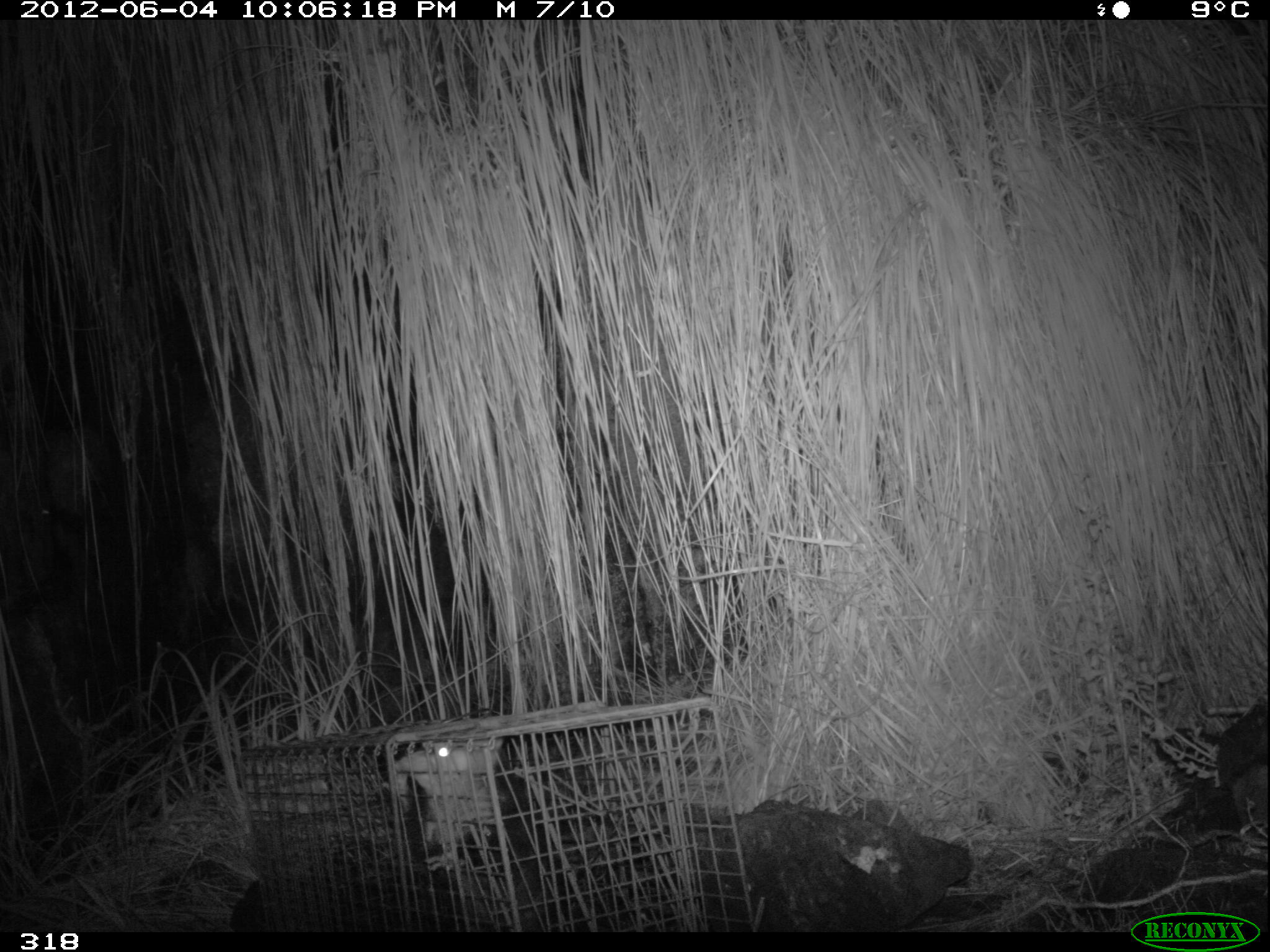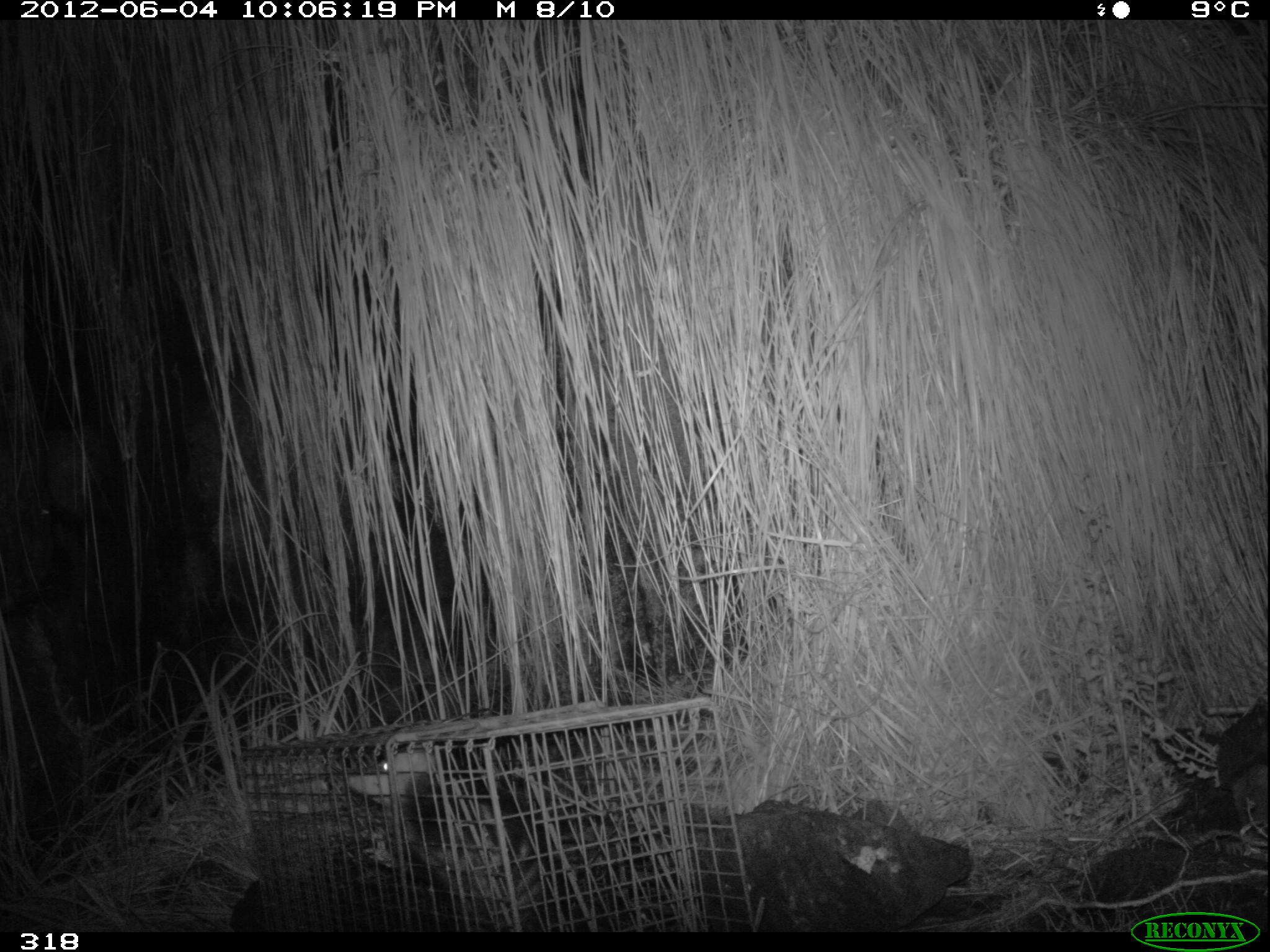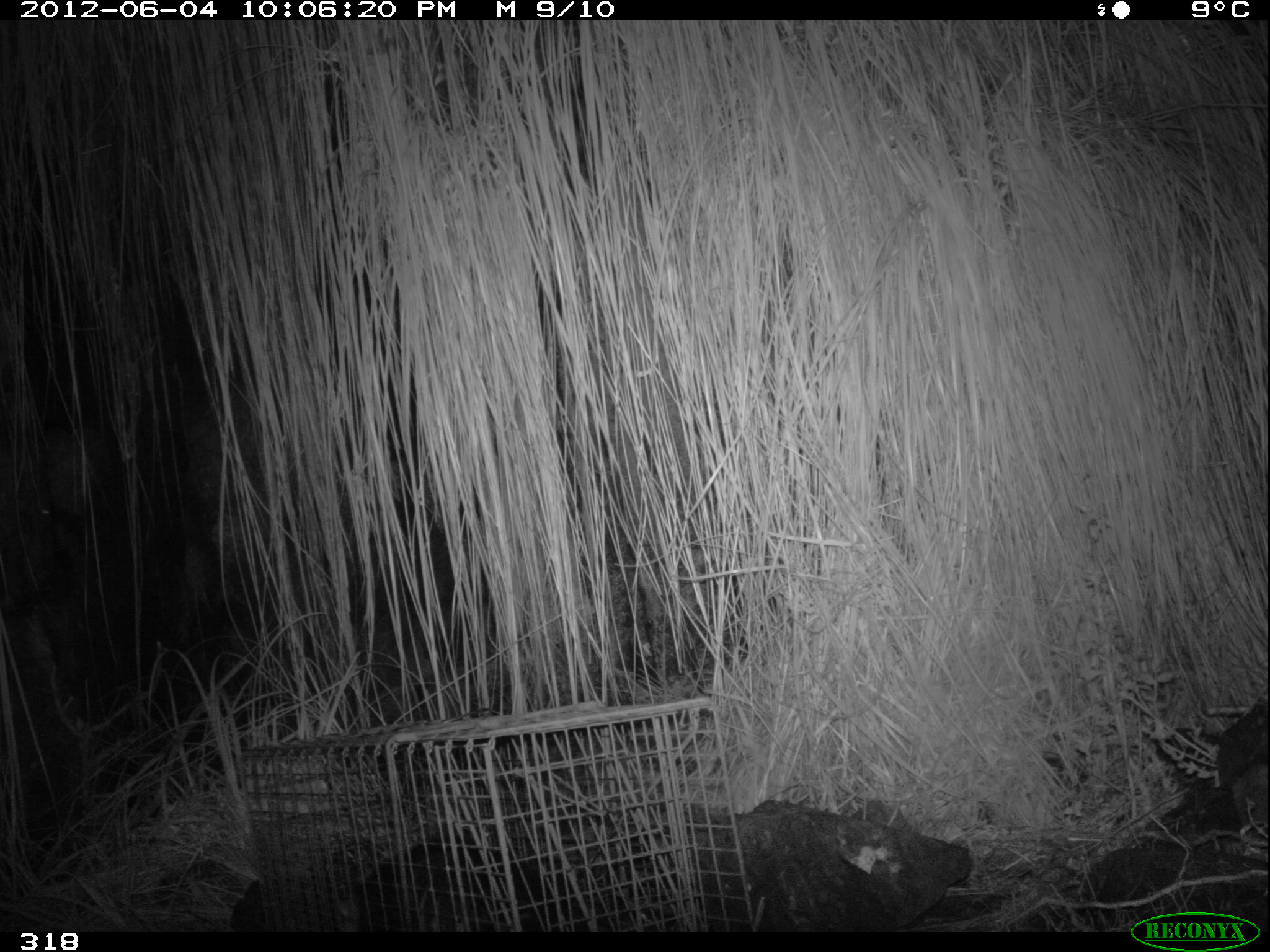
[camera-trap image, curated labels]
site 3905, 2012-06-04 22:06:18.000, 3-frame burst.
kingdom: Animalia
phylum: Chordata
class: Mammalia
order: Didelphimorphia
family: Didelphidae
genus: Didelphis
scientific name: Didelphis pernigra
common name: andean white-eared opossum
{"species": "Didelphis pernigra (andean white-eared opossum)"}